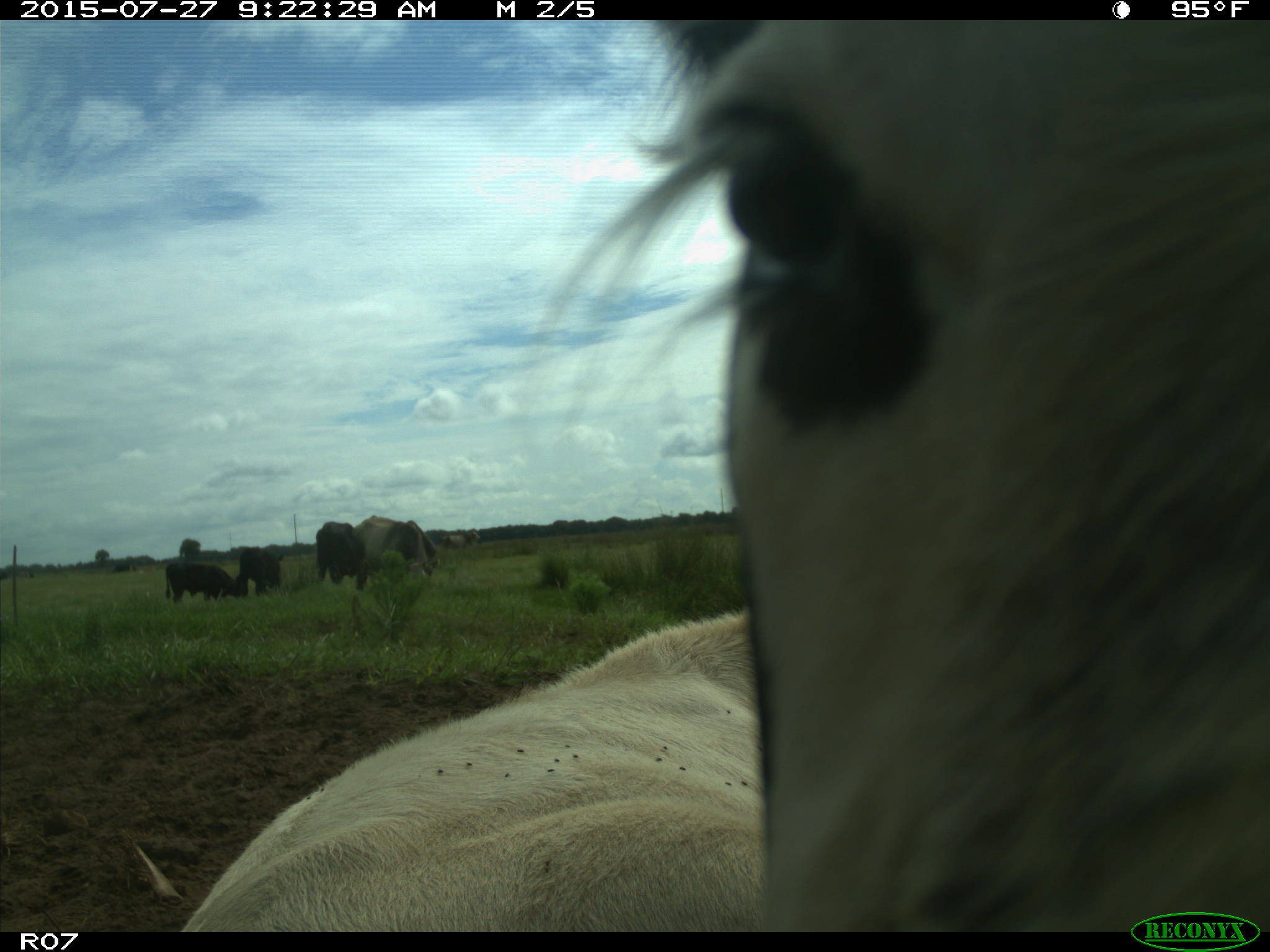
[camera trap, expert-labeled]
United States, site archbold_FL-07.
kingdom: Animalia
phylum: Chordata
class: Mammalia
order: Artiodactyla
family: Bovidae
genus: Bos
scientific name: Bos taurus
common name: domestic cow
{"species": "Bos taurus (domestic cow)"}